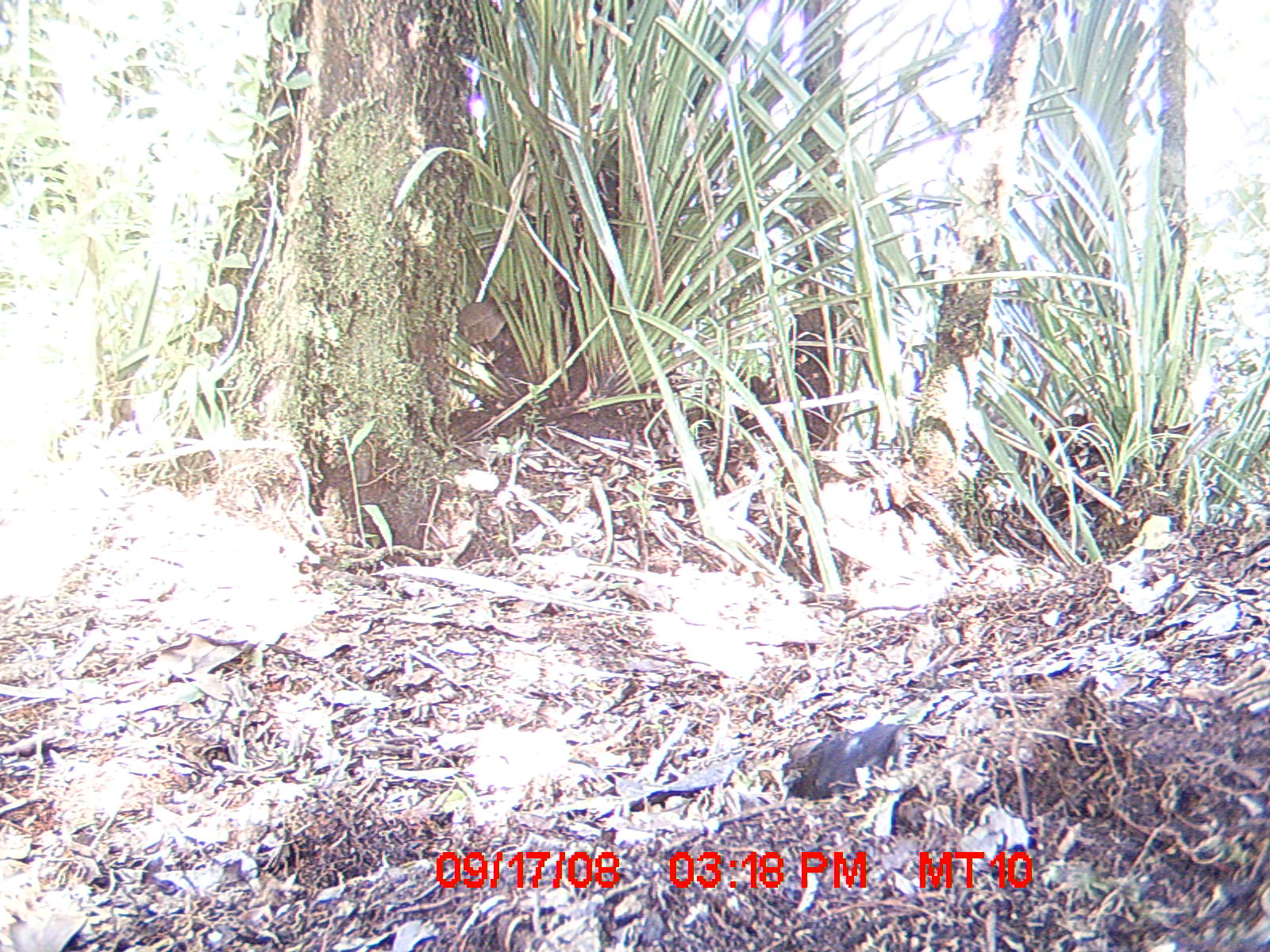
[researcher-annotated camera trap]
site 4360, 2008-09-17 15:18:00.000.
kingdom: Animalia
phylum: Chordata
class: Aves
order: Coraciiformes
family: Brachypteraciidae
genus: Brachypteracias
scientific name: Brachypteracias squamiger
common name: scaly ground-roller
Brachypteracias squamiger (scaly ground-roller), count 1.